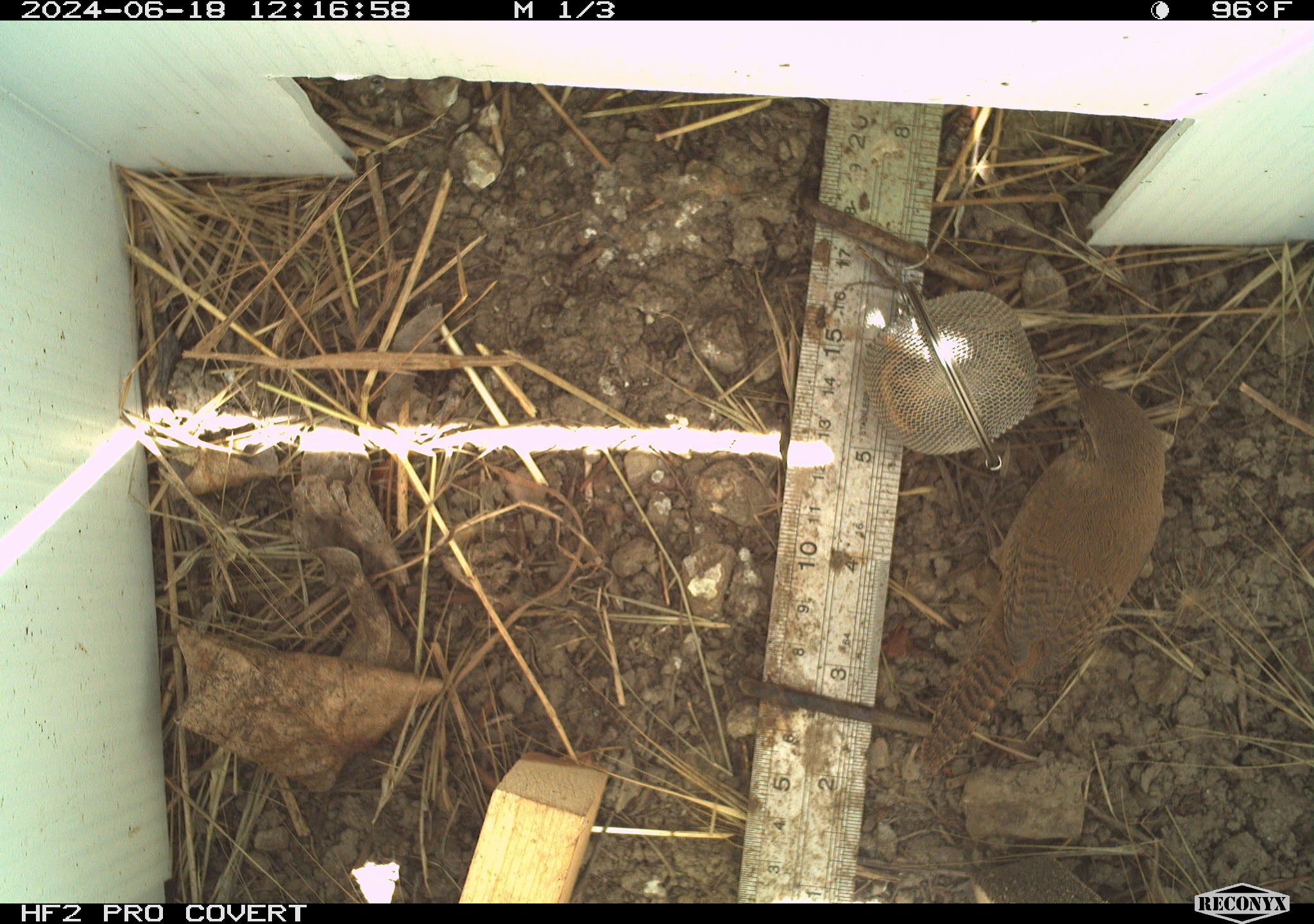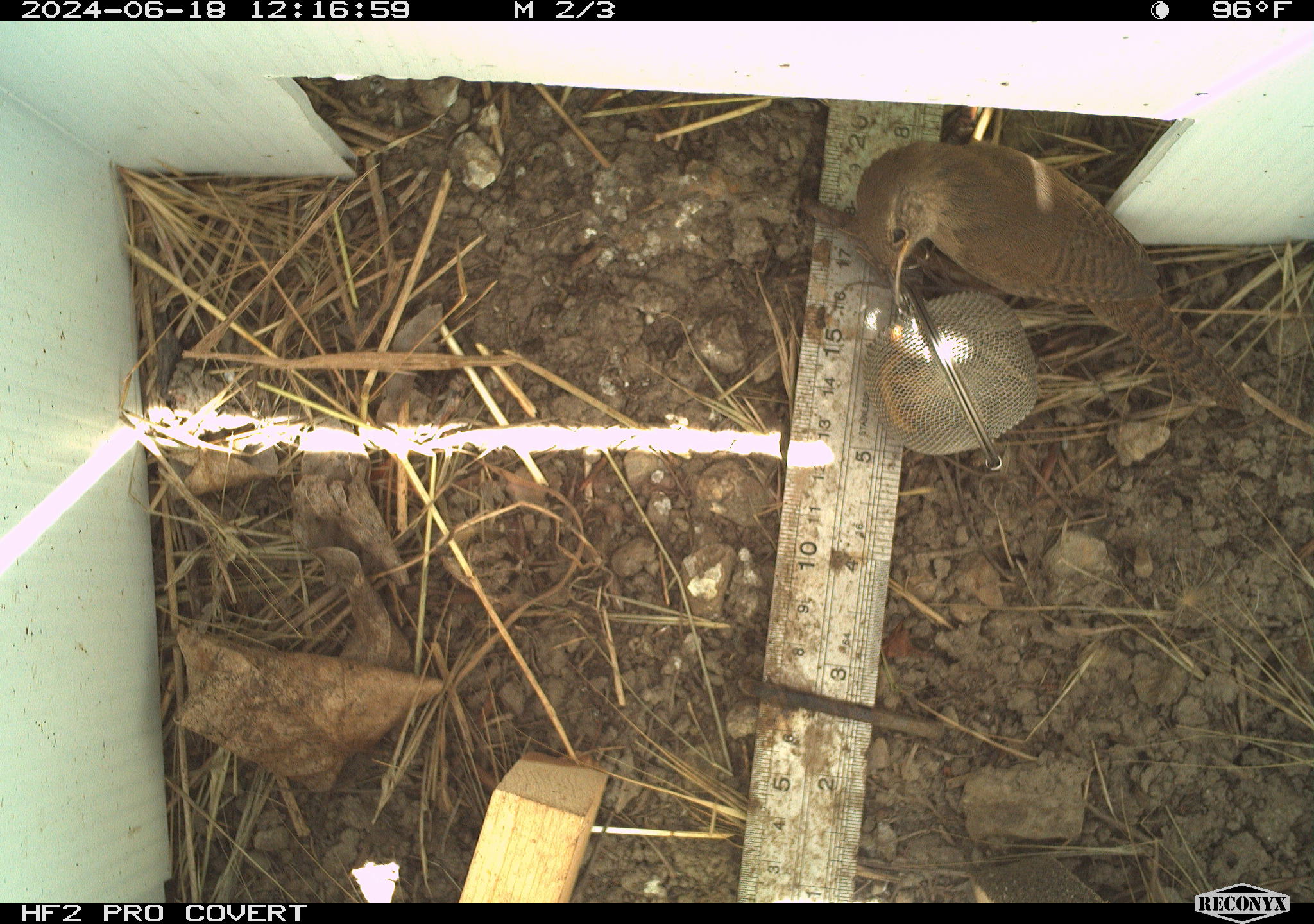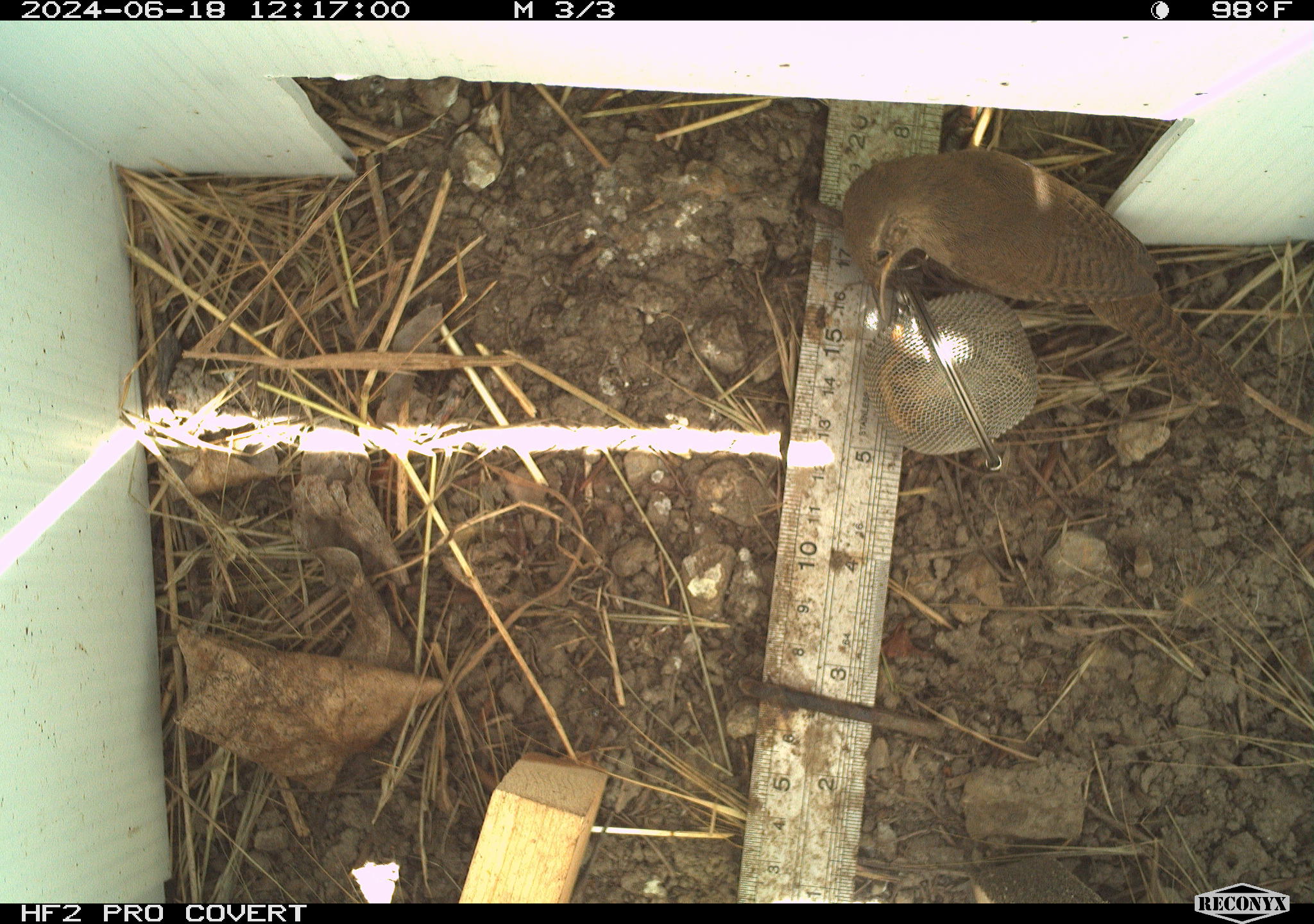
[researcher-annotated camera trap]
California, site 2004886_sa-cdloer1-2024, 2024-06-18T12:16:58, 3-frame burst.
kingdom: Animalia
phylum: Chordata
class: Aves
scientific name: Aves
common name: bird